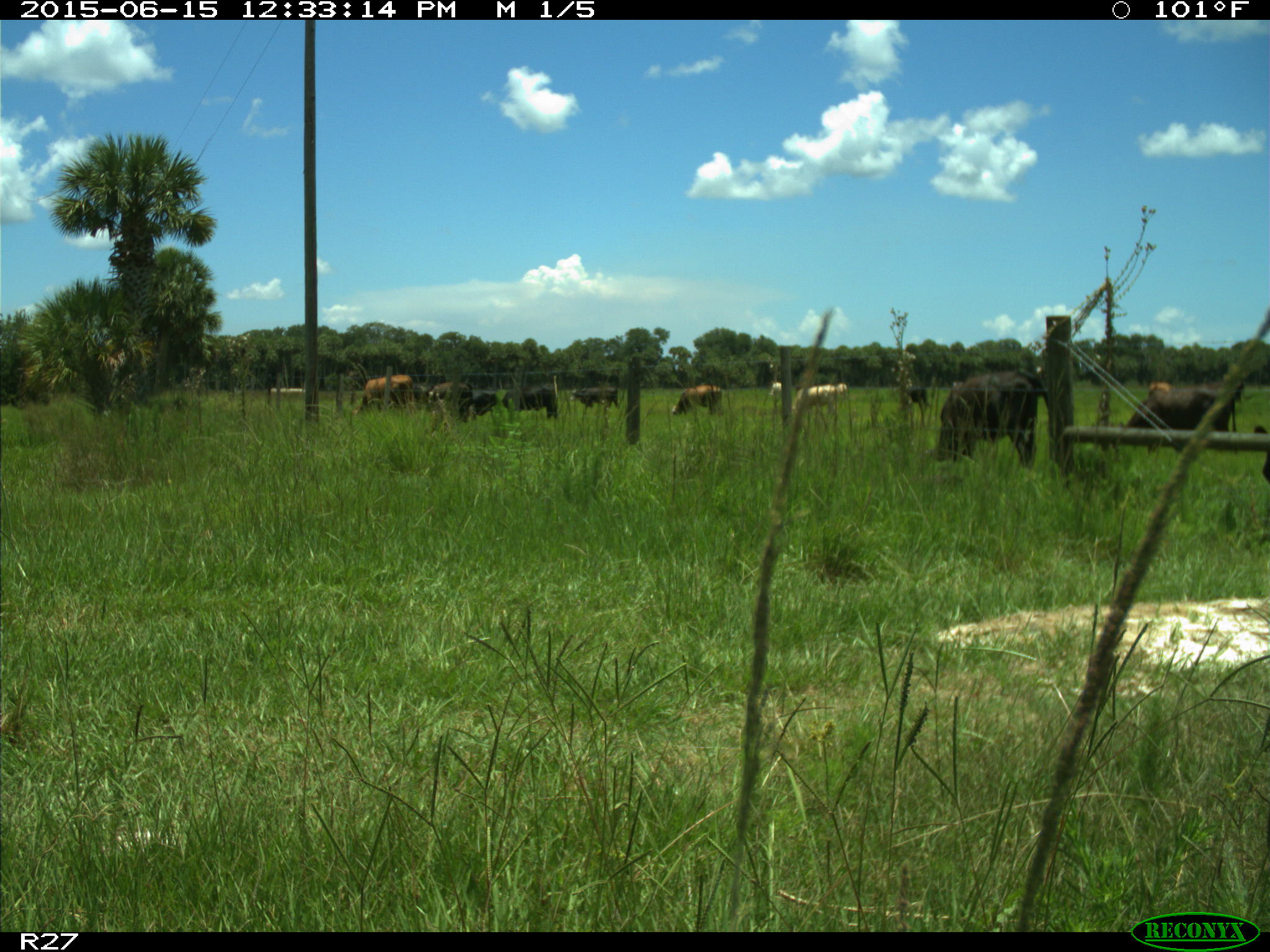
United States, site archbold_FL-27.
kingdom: Animalia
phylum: Chordata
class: Mammalia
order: Artiodactyla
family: Bovidae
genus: Bos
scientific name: Bos taurus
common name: domestic cow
Bos taurus (domestic cow).